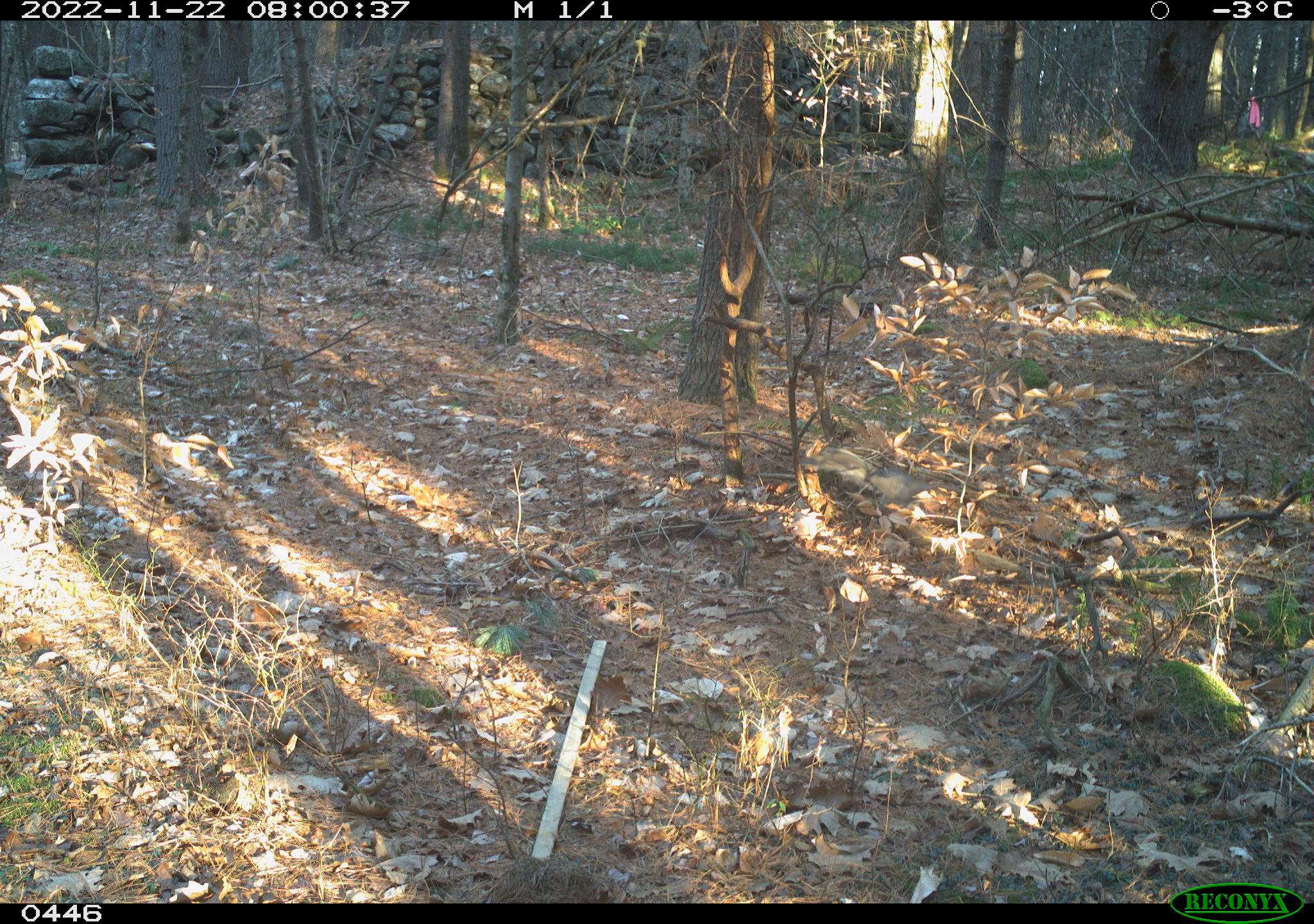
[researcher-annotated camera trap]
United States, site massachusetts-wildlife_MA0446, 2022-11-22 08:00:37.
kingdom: Animalia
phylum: Chordata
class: Mammalia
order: Rodentia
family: Sciuridae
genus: Sciurus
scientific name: Sciurus carolinensis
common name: gray squirrel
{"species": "gray squirrel (Sciurus carolinensis)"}